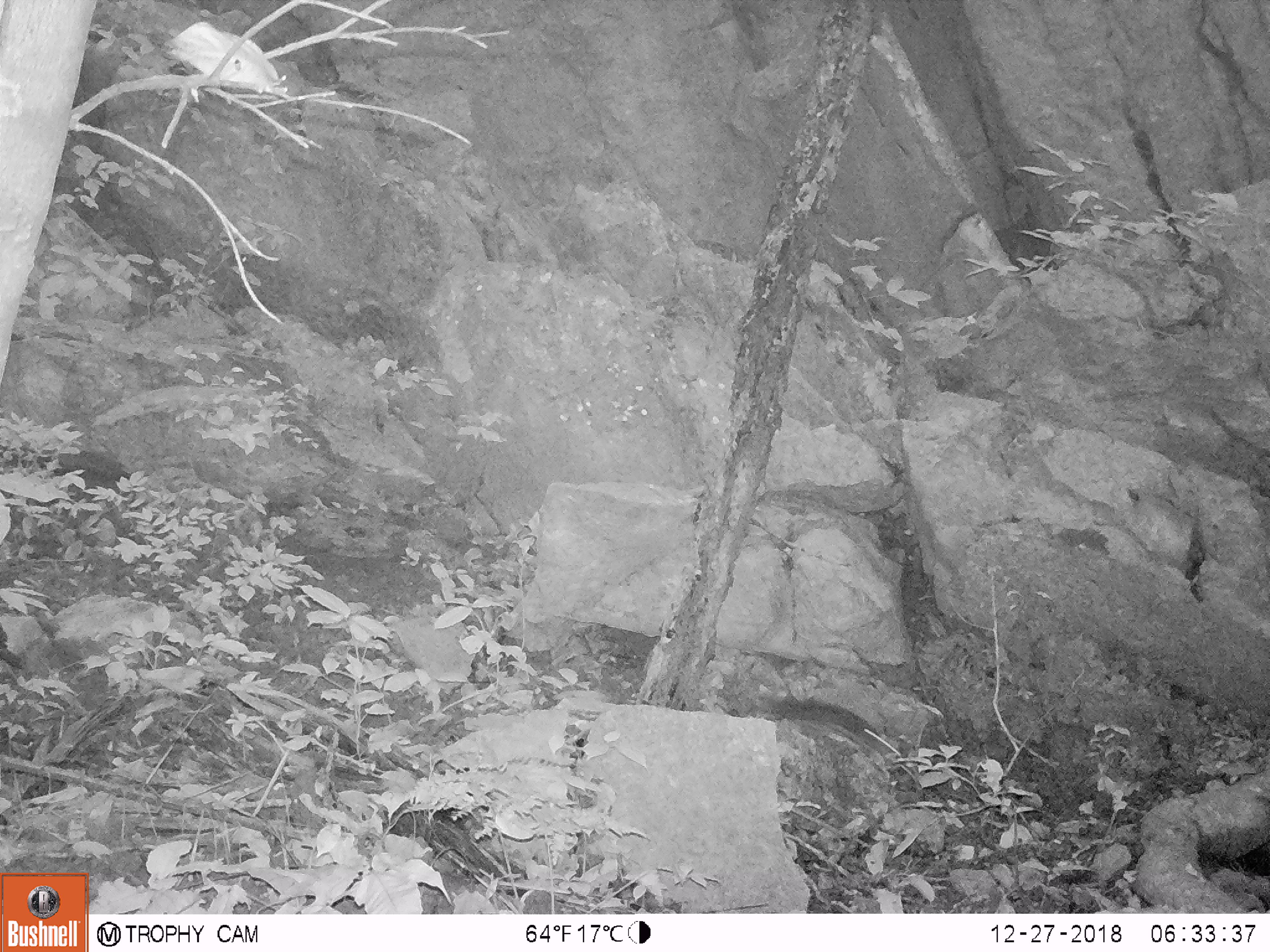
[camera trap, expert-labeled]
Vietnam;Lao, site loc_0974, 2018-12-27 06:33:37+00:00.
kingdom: Animalia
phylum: Chordata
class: Mammalia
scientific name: Mammalia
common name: mammal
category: unidentified small mammal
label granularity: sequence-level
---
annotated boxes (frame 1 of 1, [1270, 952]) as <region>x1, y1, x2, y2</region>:
unidentified small mammal: <region>756, 691, 879, 744</region>